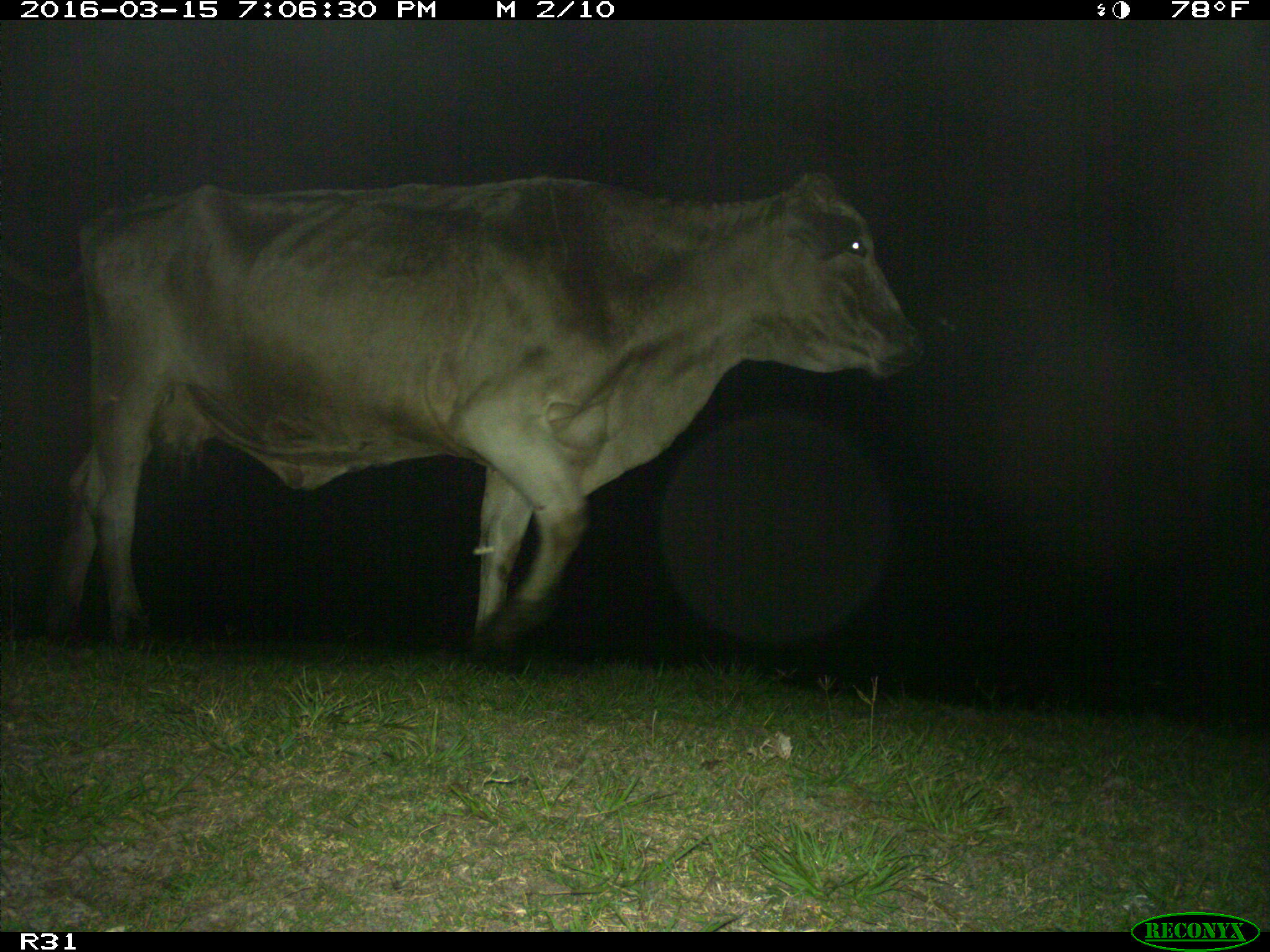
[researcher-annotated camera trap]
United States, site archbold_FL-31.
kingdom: Animalia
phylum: Chordata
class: Mammalia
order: Artiodactyla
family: Bovidae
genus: Bos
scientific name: Bos taurus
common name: domestic cow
Bos taurus (domestic cow).